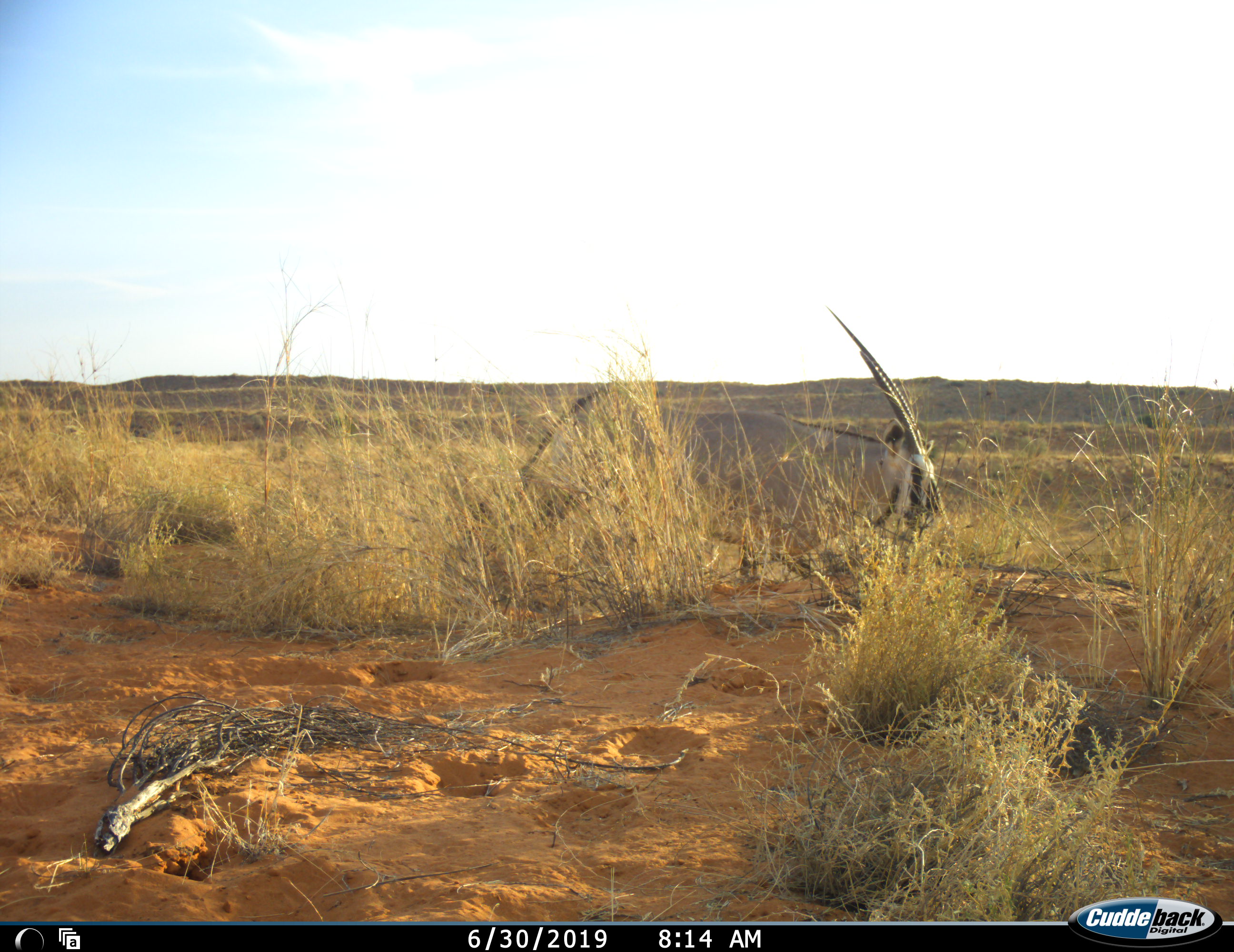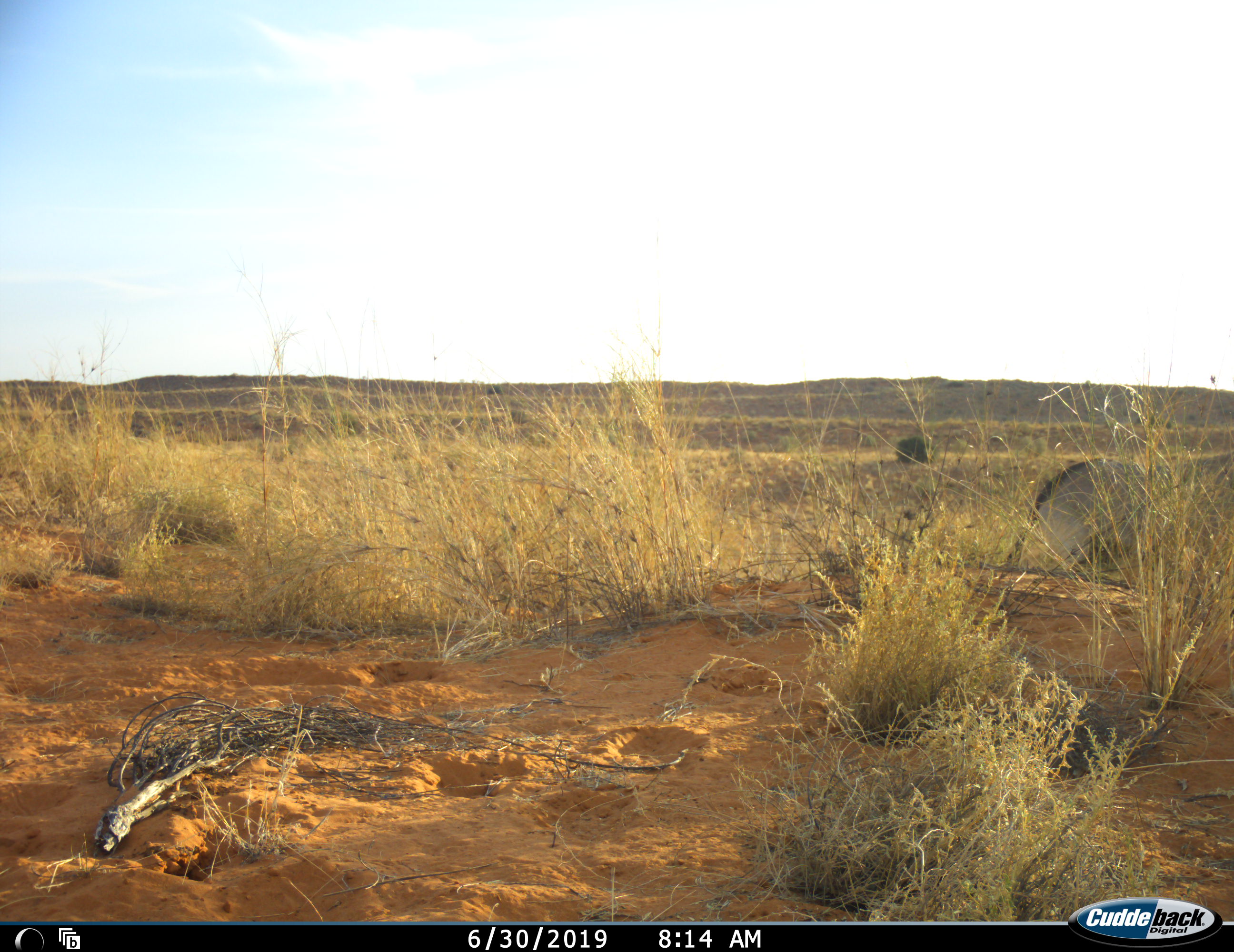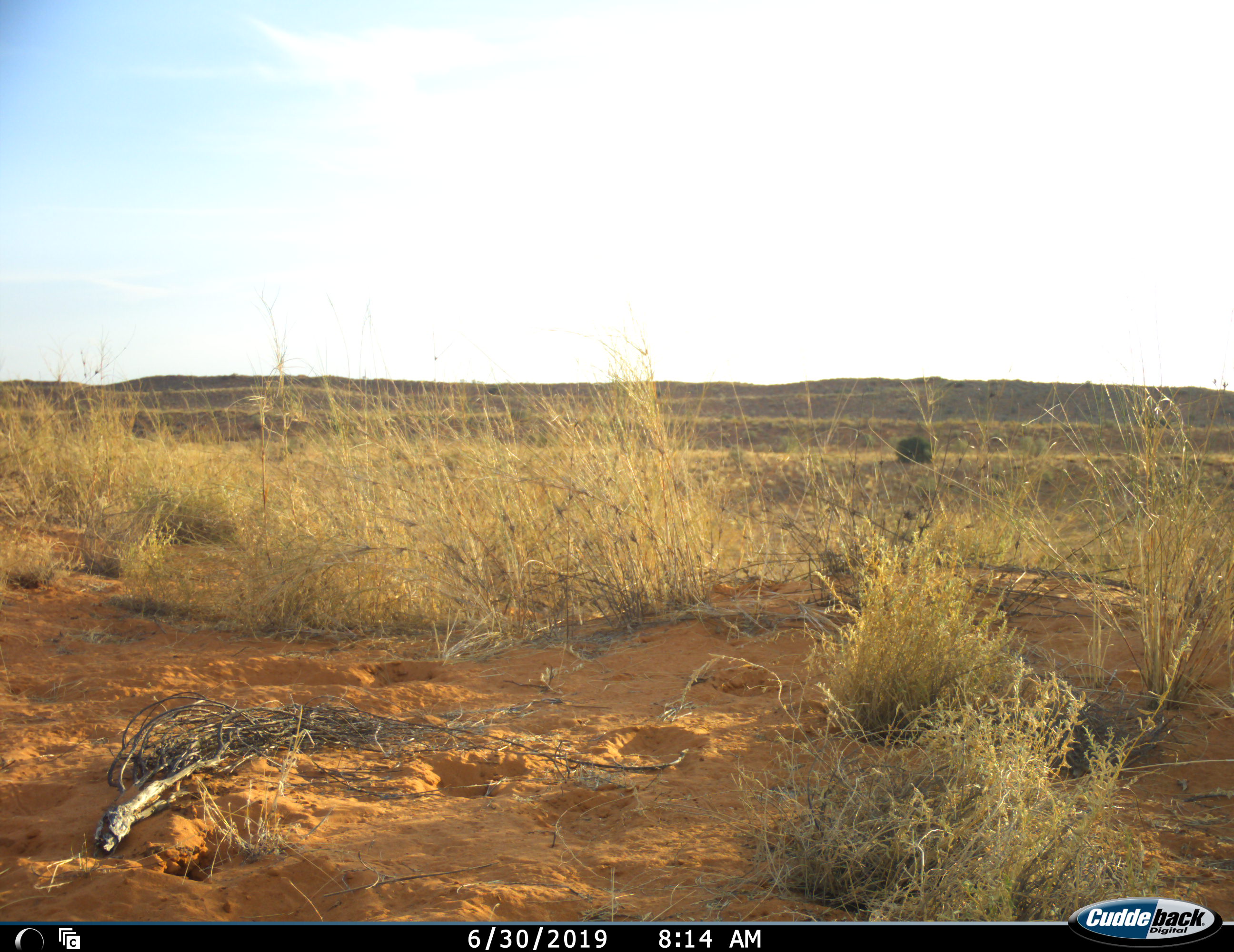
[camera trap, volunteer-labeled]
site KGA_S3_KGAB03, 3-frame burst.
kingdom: Animalia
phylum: Chordata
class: Mammalia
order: Artiodactyla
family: Bovidae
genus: Oryx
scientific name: Oryx gazella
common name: gemsbok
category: oryx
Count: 1.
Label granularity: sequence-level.